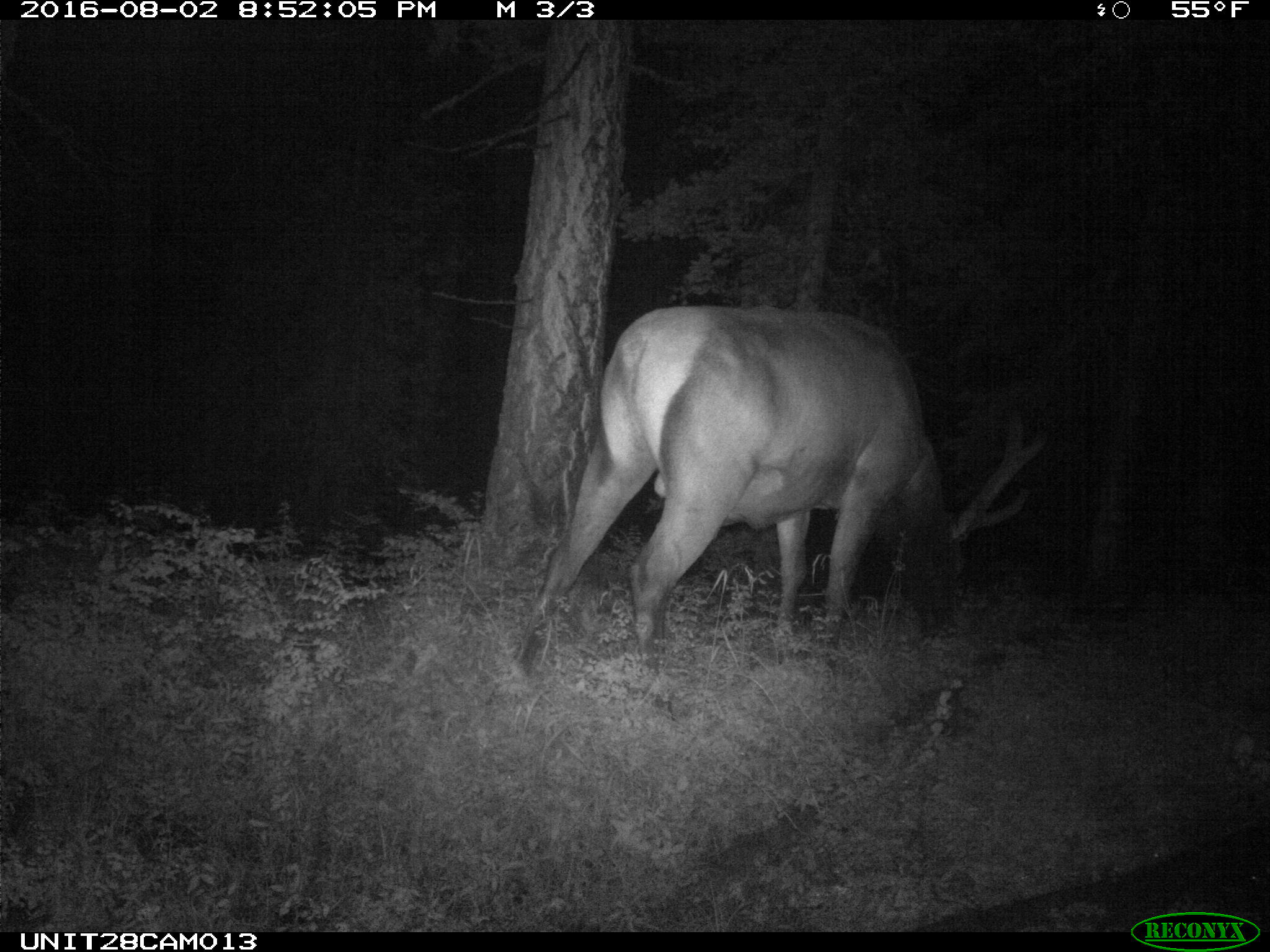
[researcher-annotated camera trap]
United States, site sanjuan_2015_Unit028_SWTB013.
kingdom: Animalia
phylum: Chordata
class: Mammalia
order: Artiodactyla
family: Cervidae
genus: Cervus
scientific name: Cervus elaphus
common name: red deer